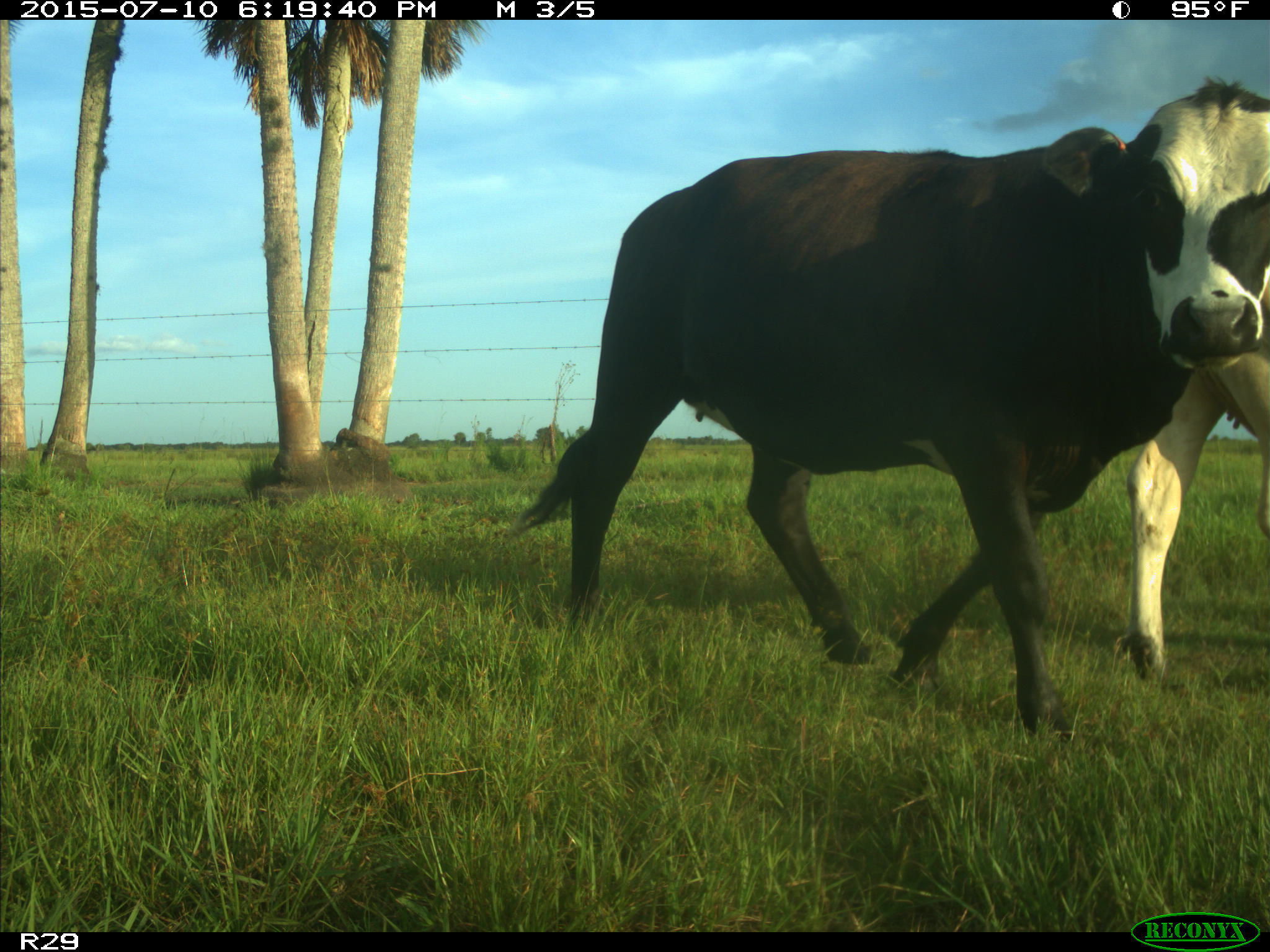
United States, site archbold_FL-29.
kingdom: Animalia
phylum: Chordata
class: Mammalia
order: Artiodactyla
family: Bovidae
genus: Bos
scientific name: Bos taurus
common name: domestic cow